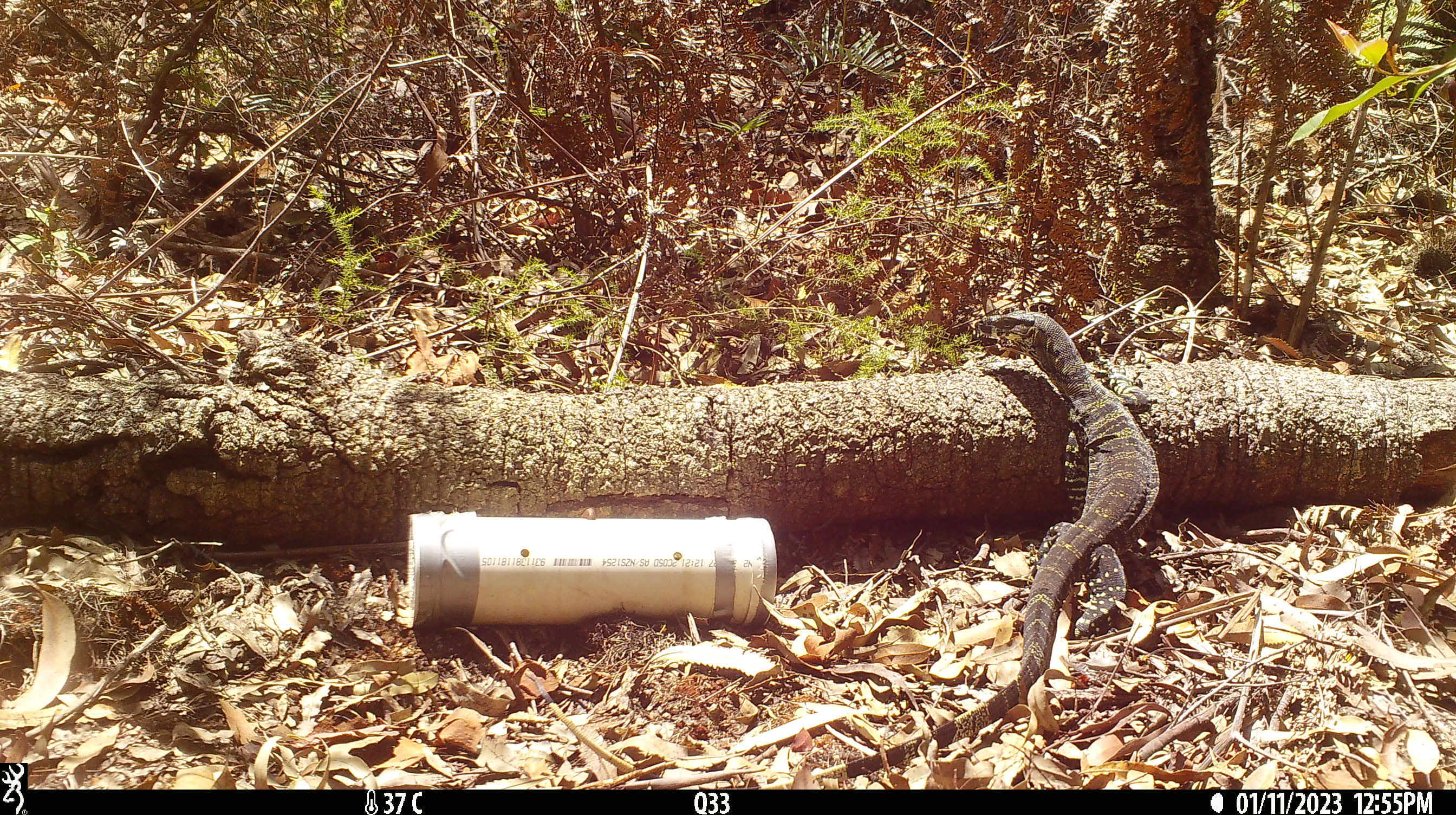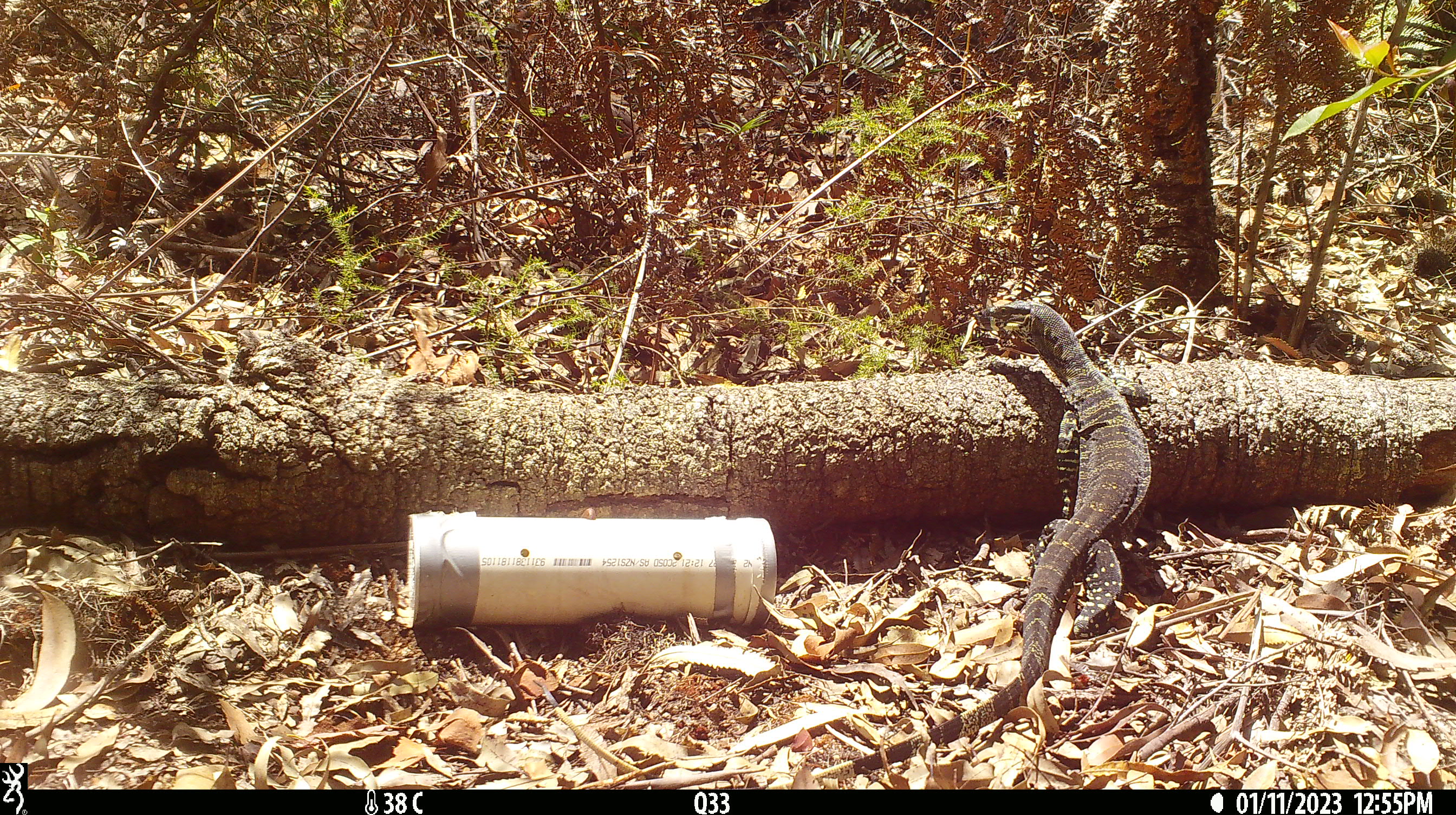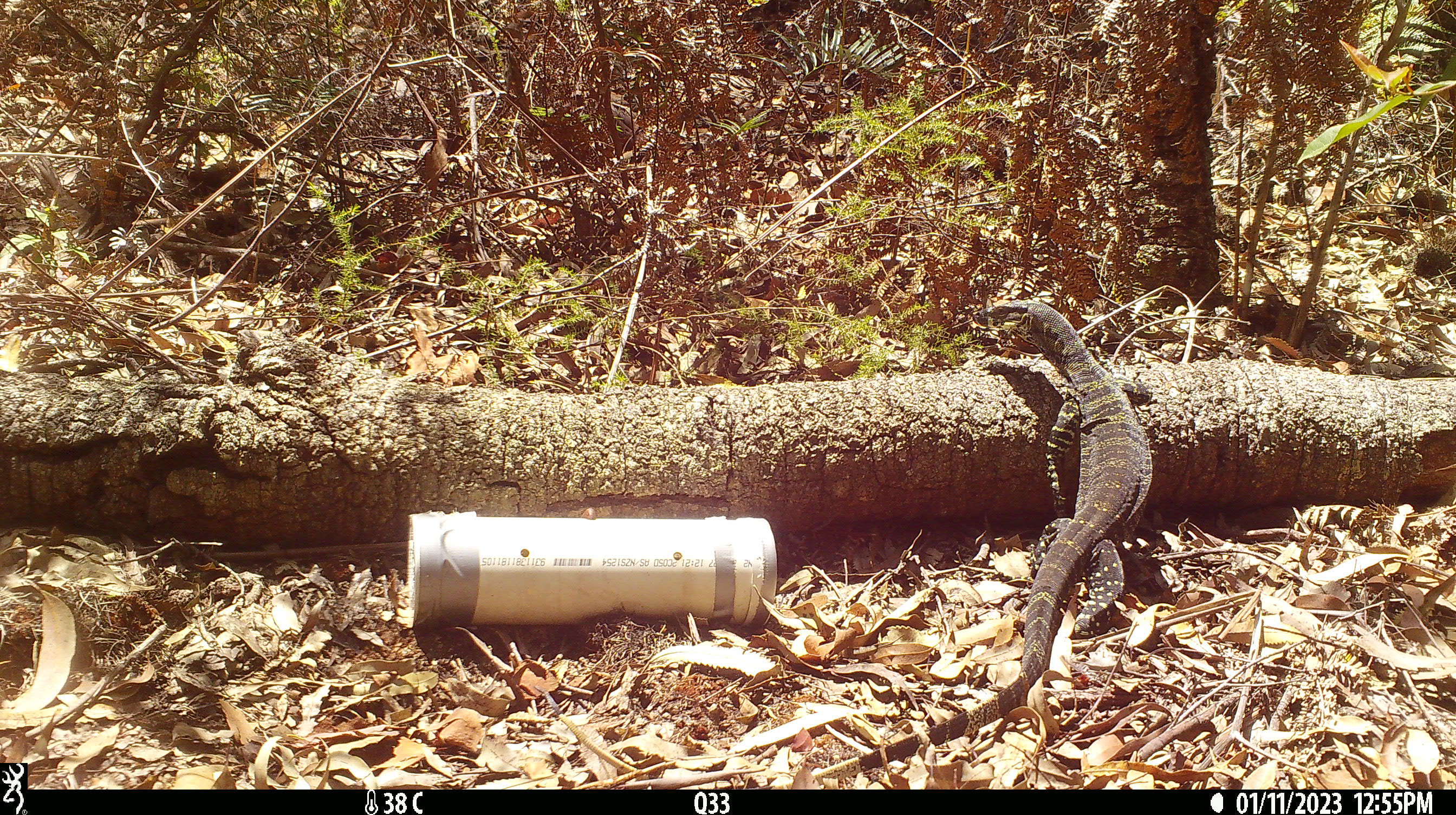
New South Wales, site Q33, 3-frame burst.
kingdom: Animalia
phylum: Chordata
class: Reptilia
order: Squamata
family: Varanidae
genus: Varanus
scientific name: Varanus varius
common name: lace monitor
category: goanna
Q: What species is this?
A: Goanna (lace monitor) (Varanus varius).